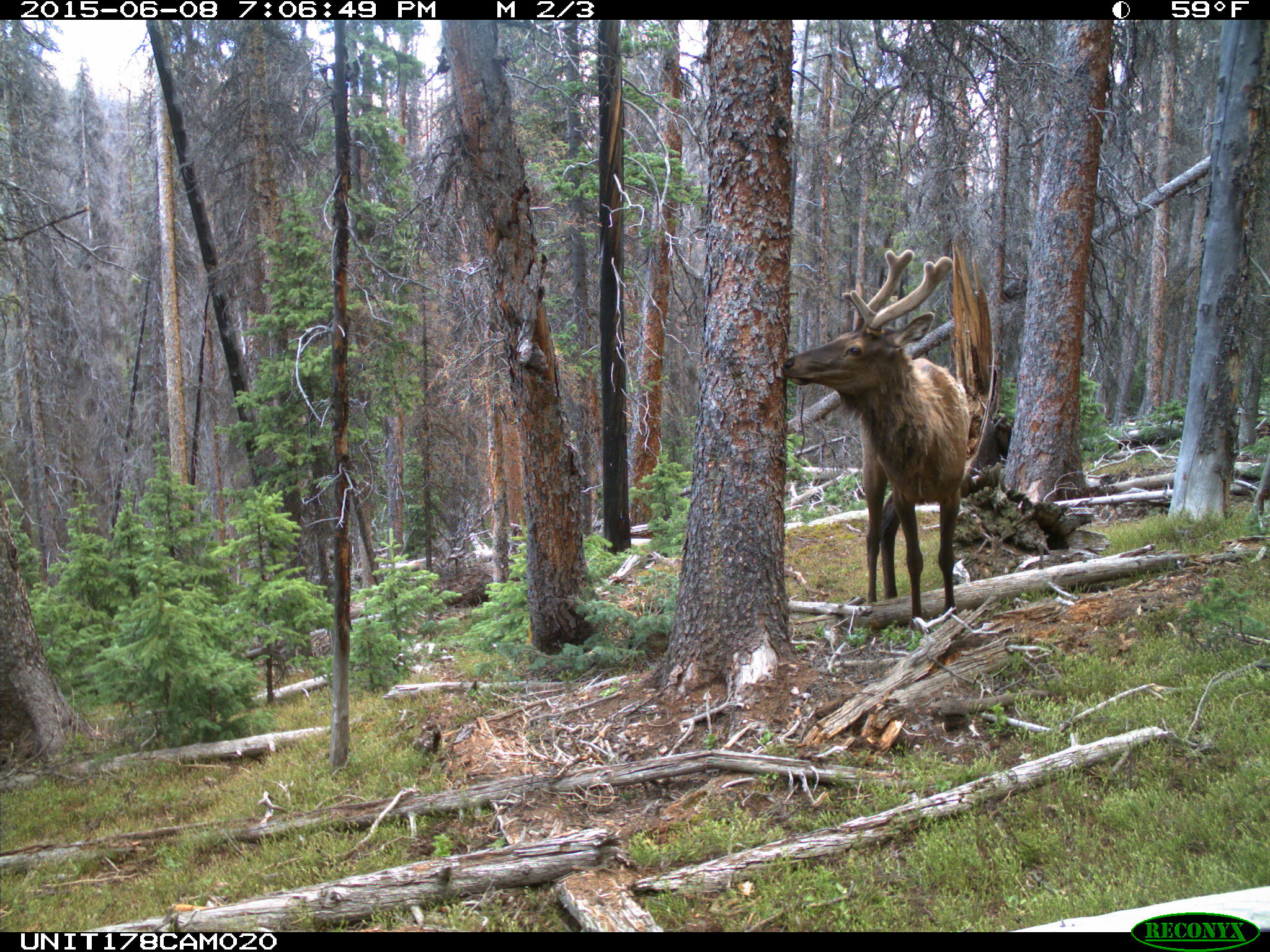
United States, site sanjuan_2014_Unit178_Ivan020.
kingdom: Animalia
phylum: Chordata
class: Mammalia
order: Artiodactyla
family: Cervidae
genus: Cervus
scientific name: Cervus elaphus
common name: red deer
Cervus elaphus (red deer).